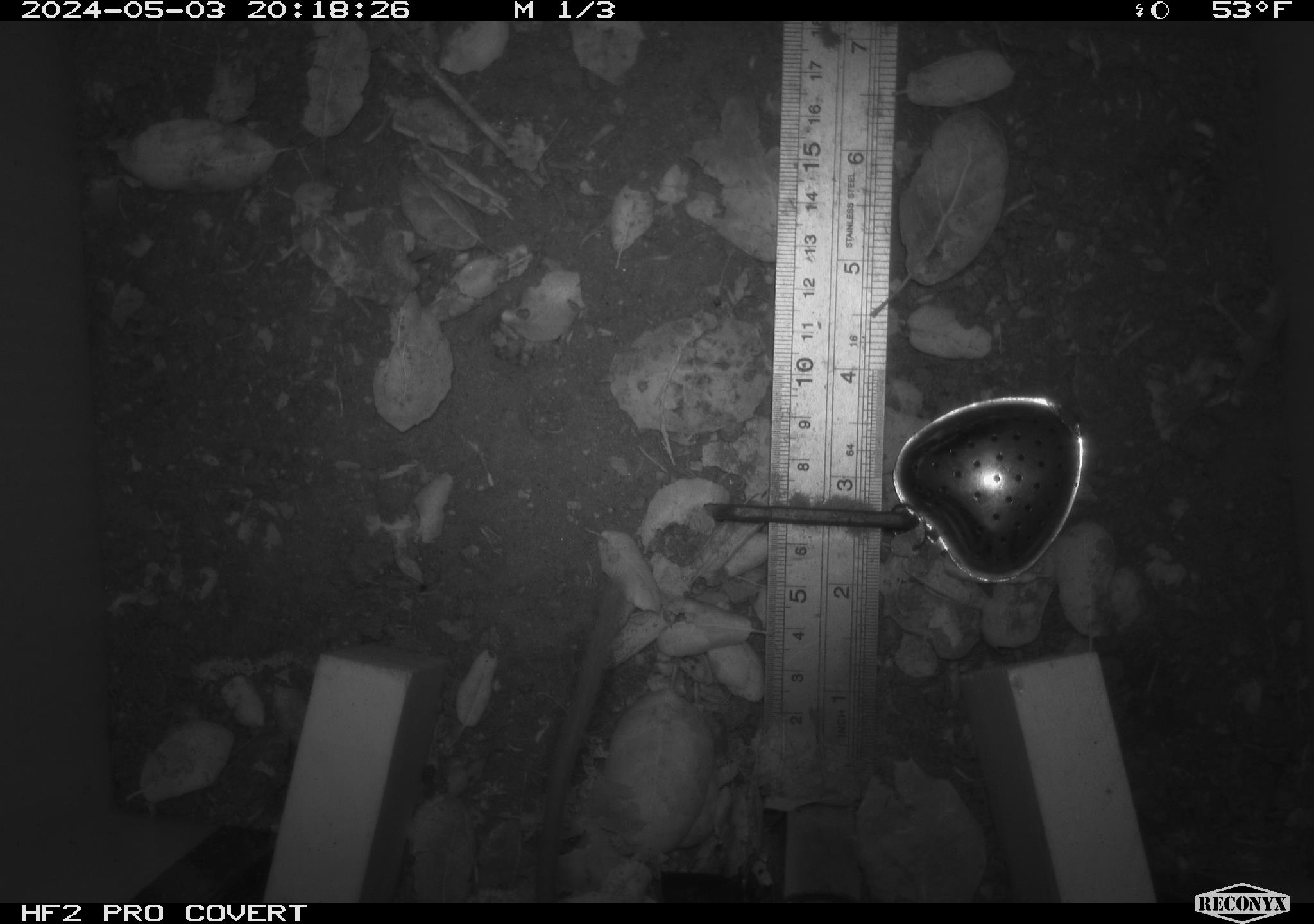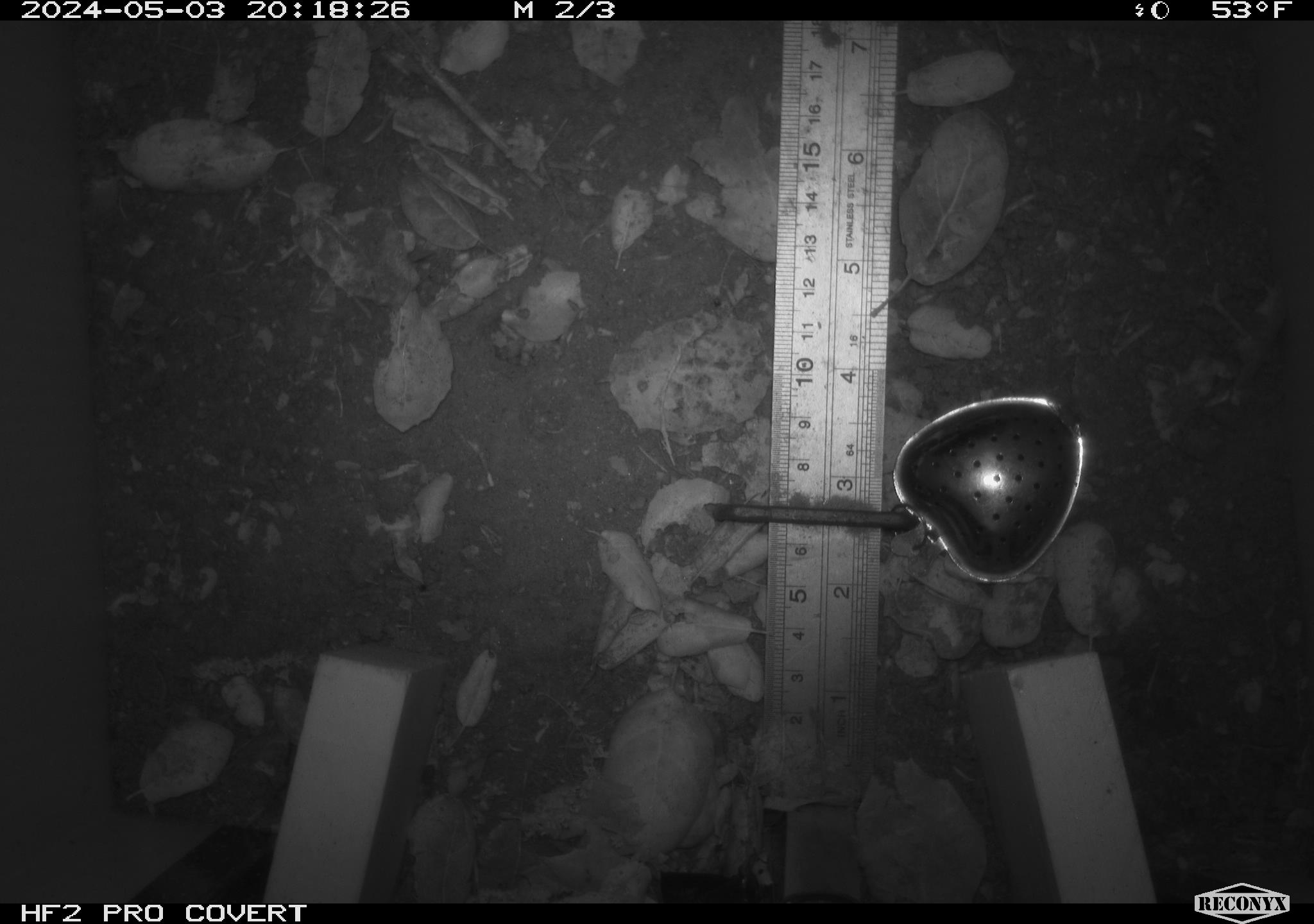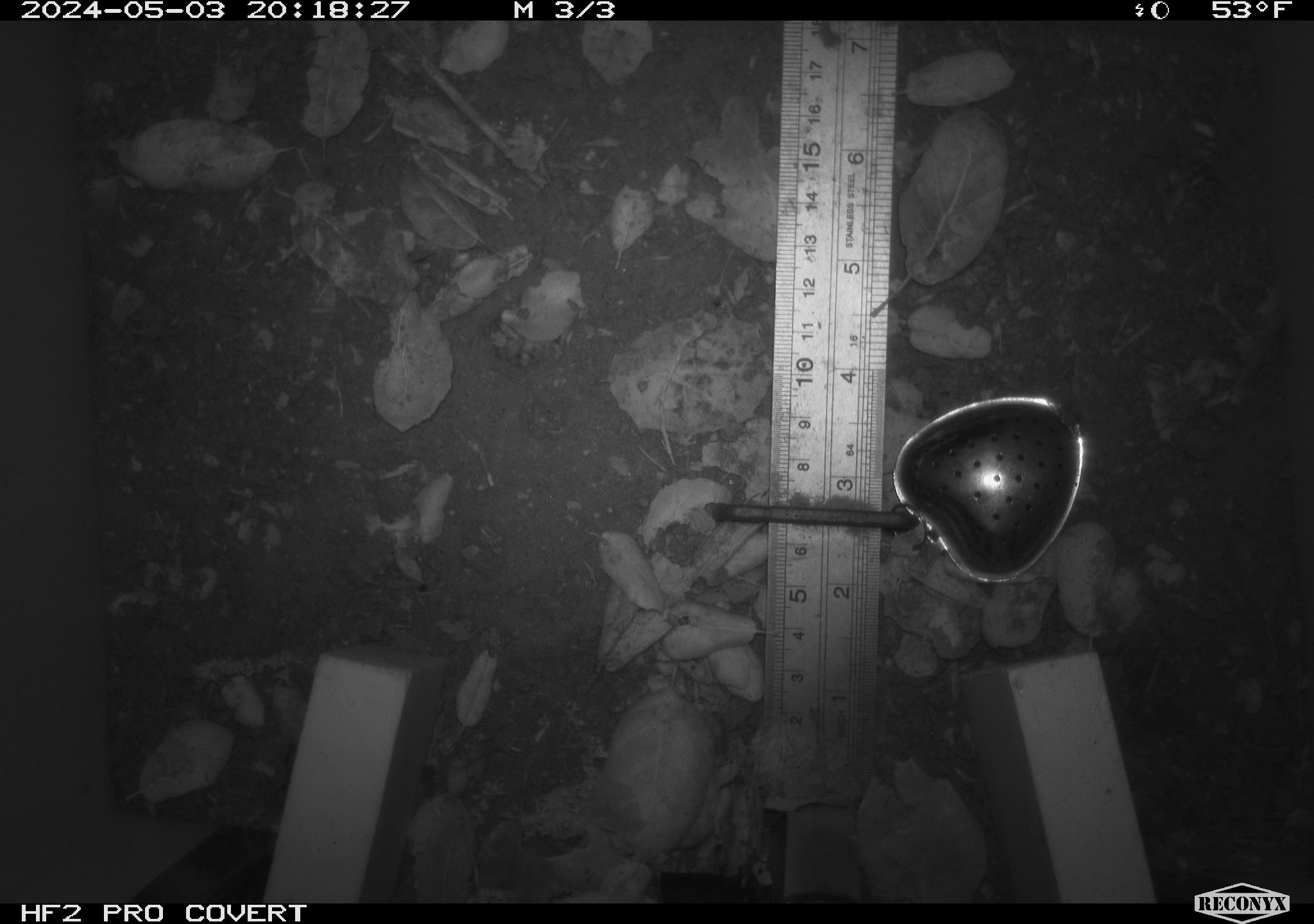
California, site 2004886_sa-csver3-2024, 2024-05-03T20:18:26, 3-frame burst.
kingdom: Animalia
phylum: Chordata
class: Mammalia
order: Rodentia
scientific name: Rodentia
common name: rodent